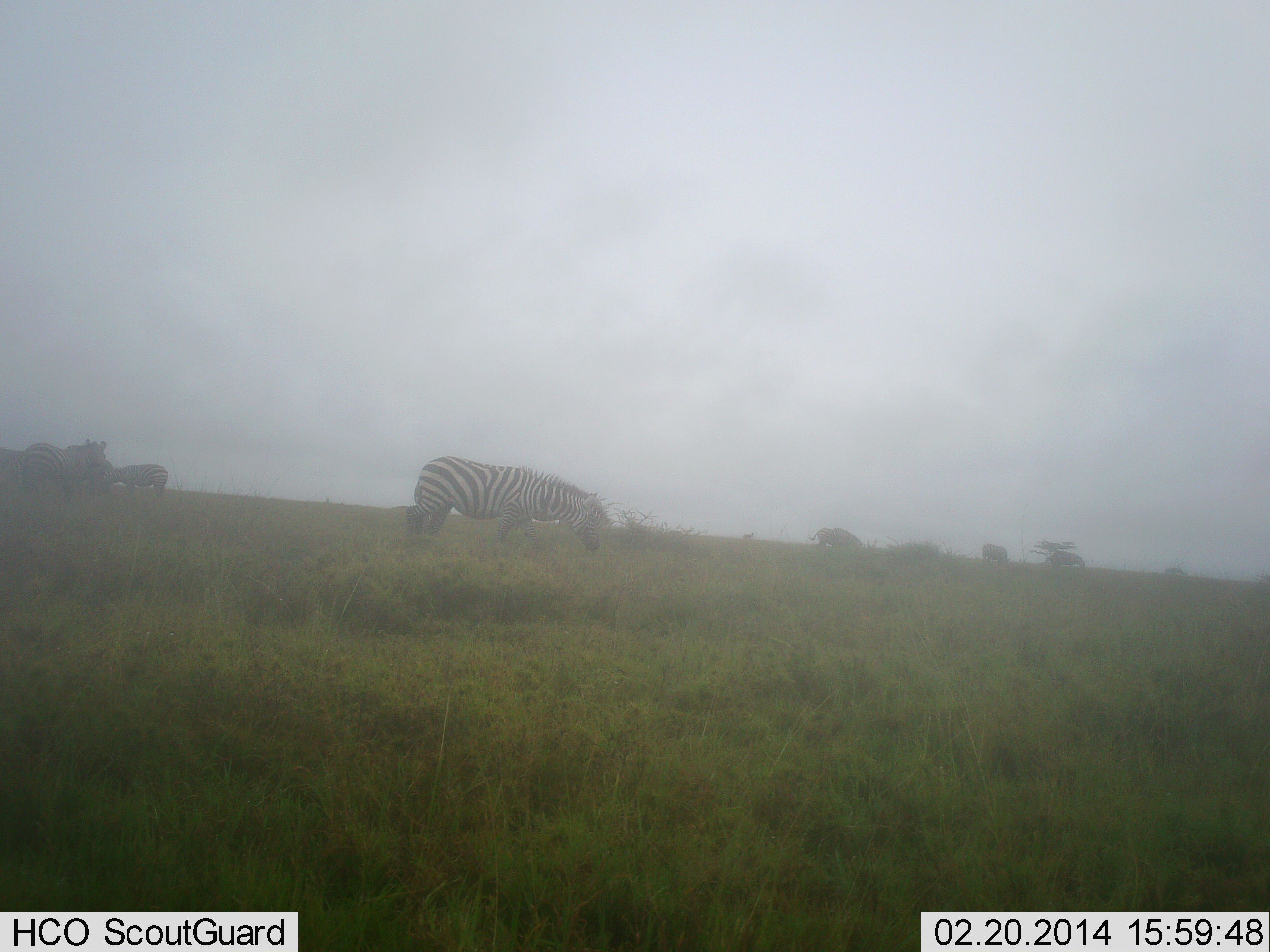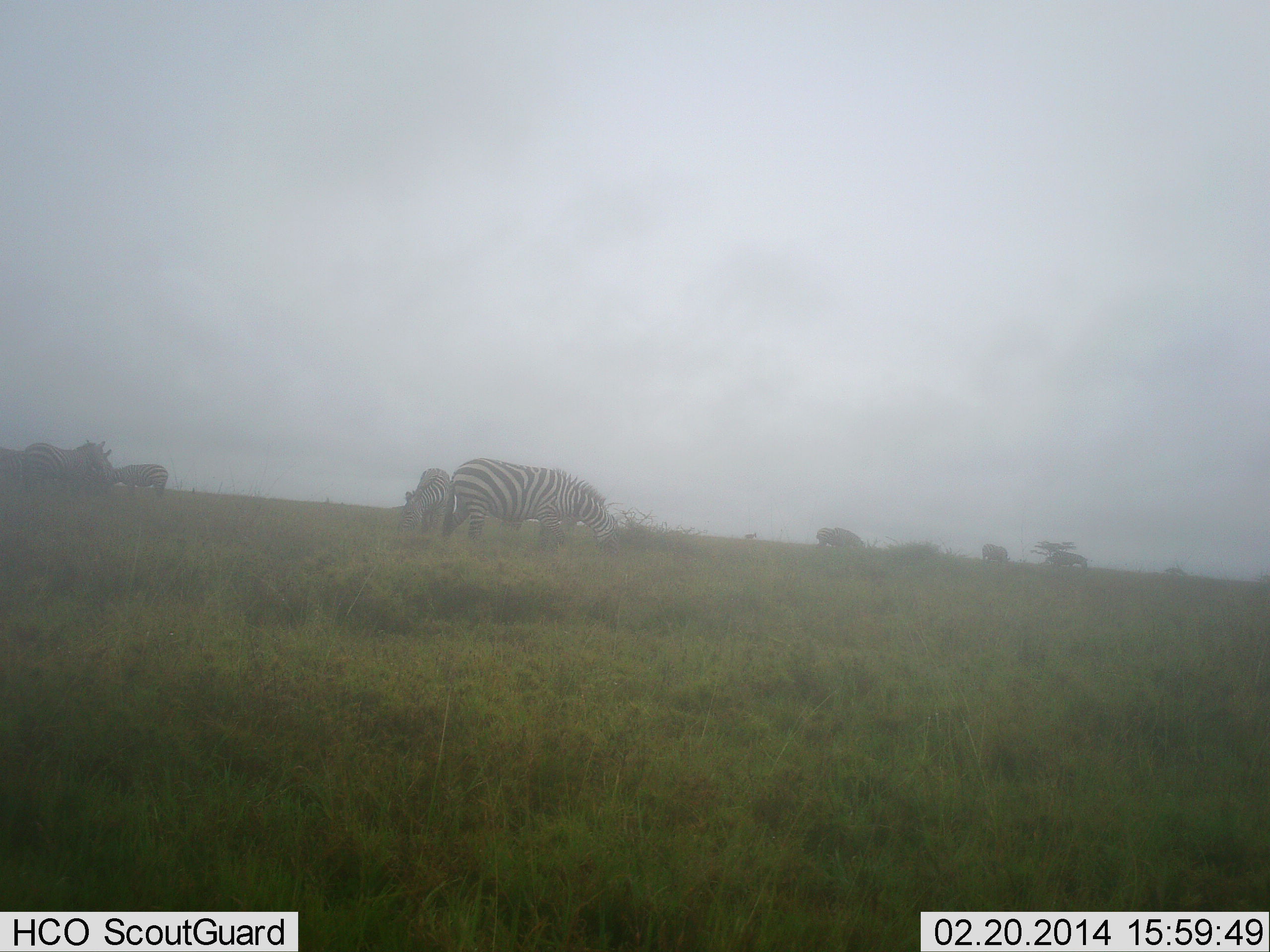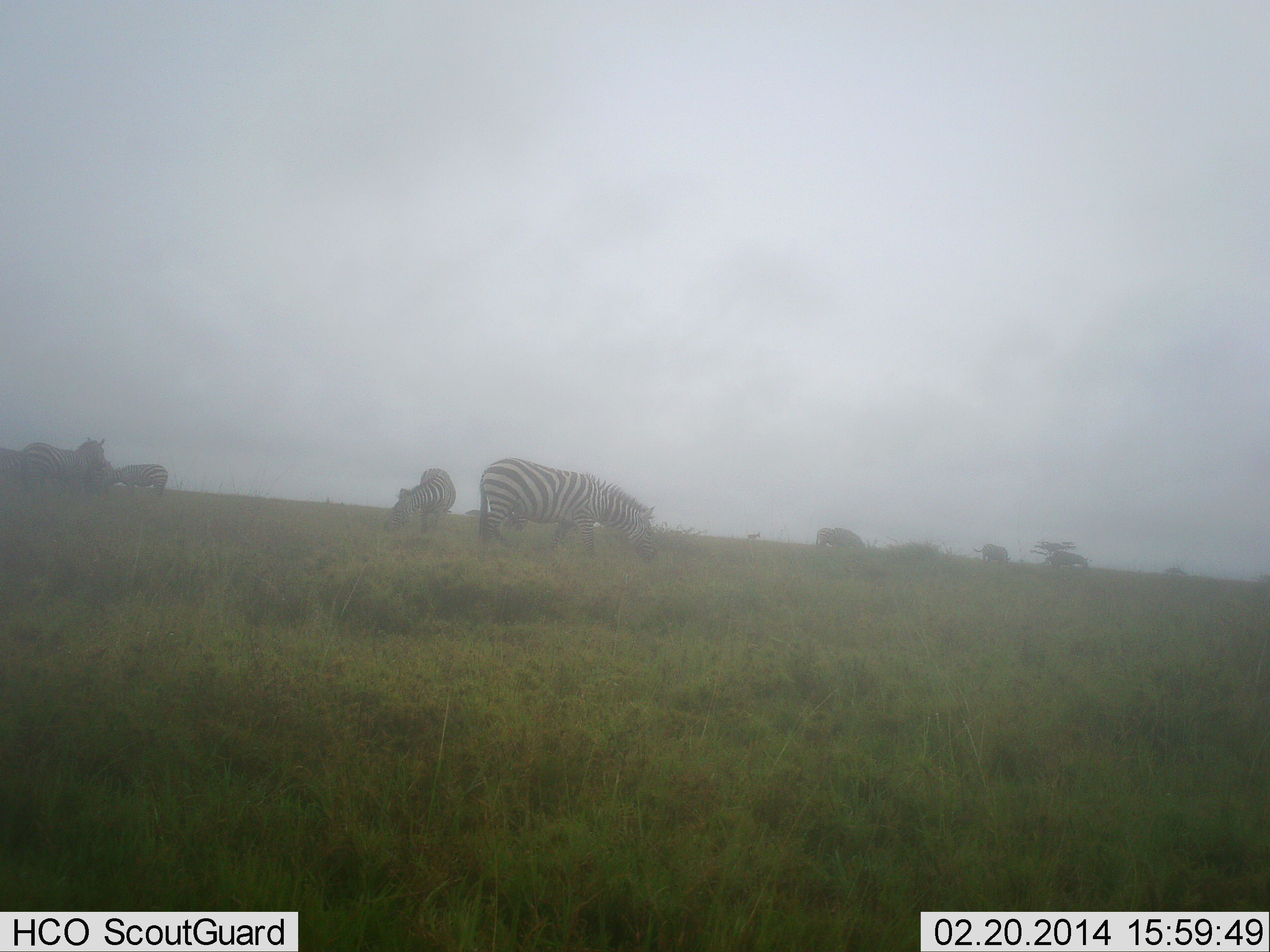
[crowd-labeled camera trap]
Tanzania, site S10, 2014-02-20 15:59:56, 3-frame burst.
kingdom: Animalia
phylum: Chordata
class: Mammalia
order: Perissodactyla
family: Equidae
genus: Equus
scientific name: Equus quagga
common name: plains zebra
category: zebra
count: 6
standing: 43%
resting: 0%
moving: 32%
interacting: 4%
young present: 0%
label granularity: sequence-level